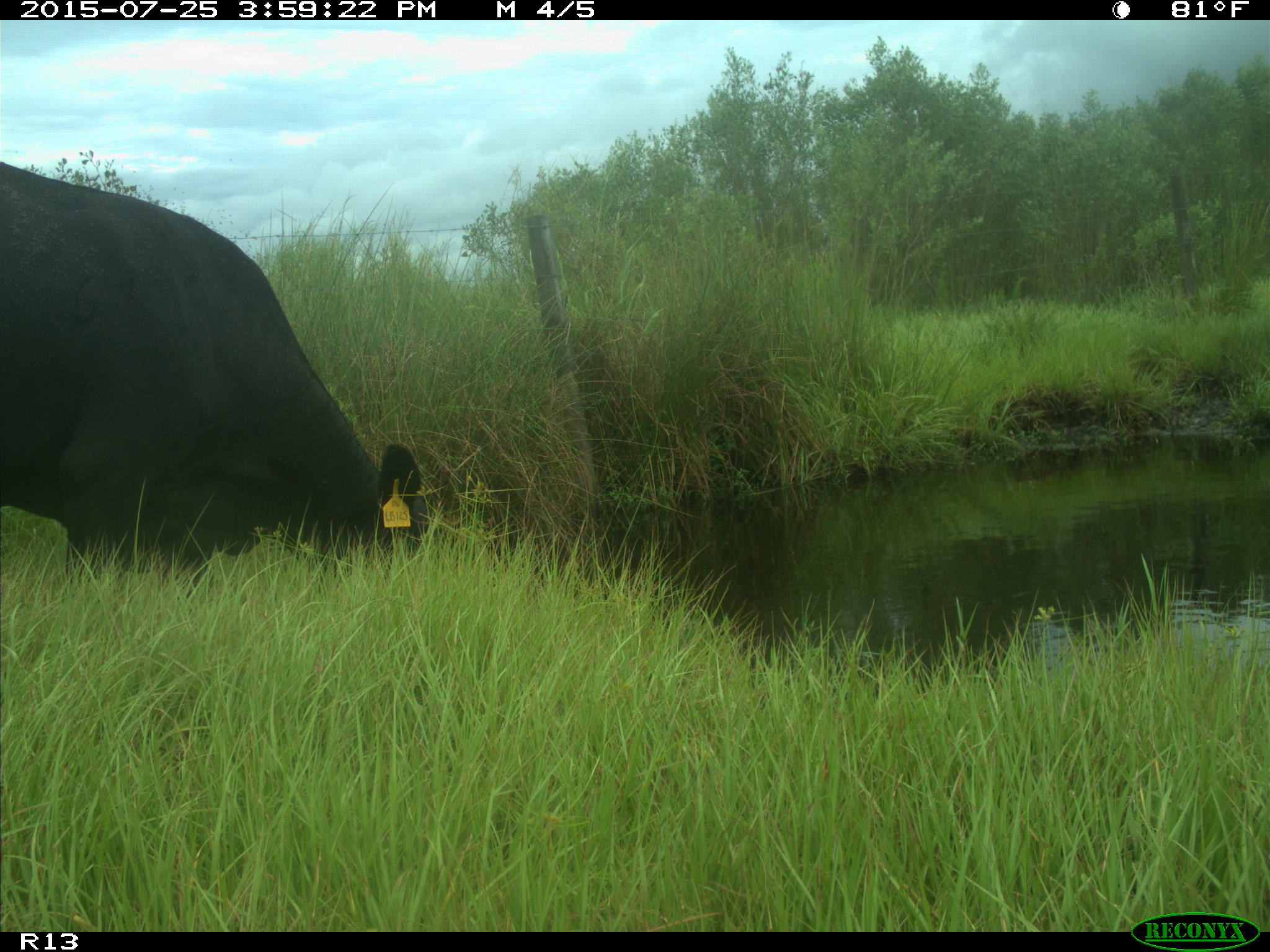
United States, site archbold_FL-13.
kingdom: Animalia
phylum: Chordata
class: Mammalia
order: Artiodactyla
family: Bovidae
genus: Bos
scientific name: Bos taurus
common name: domestic cow